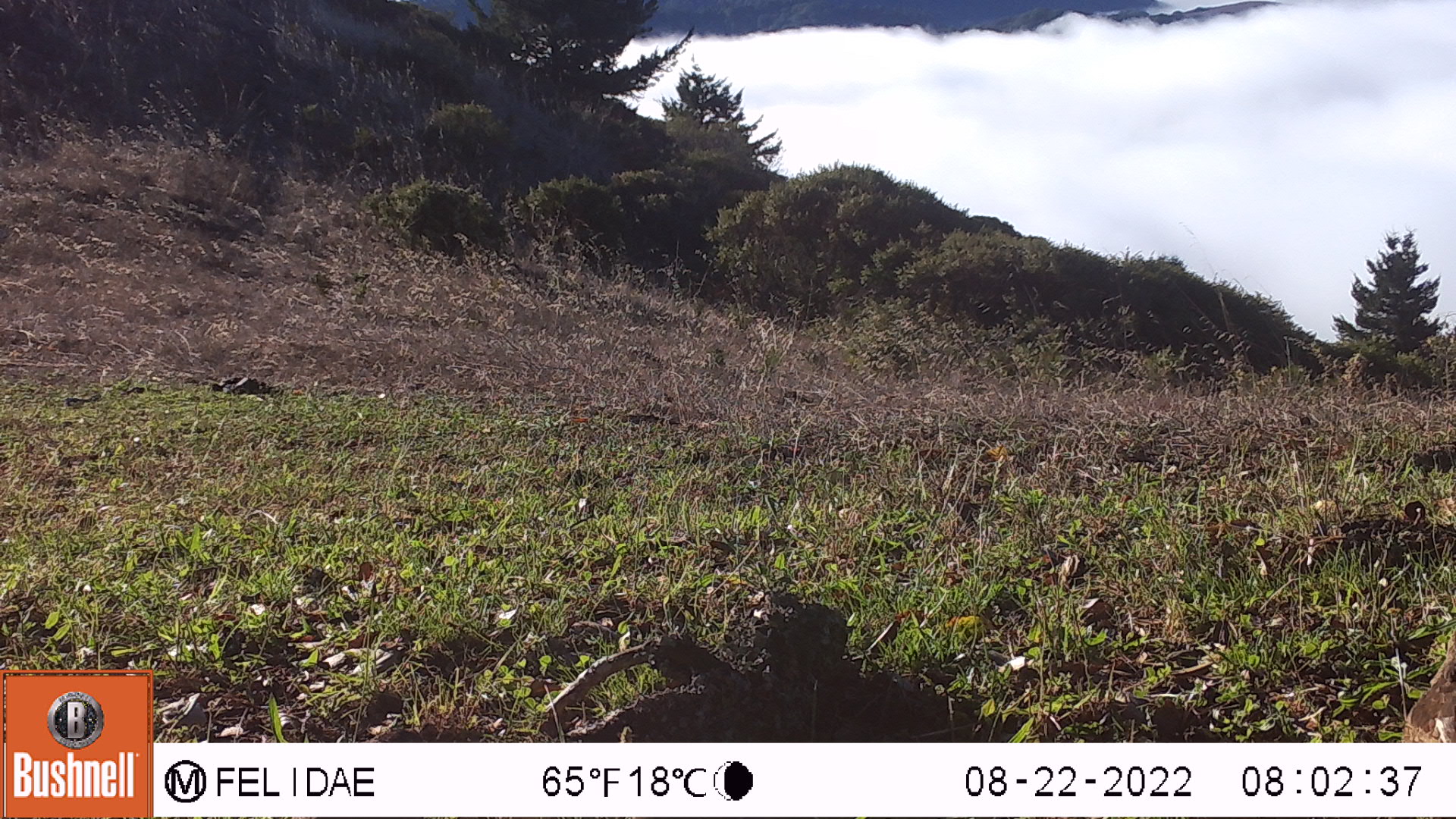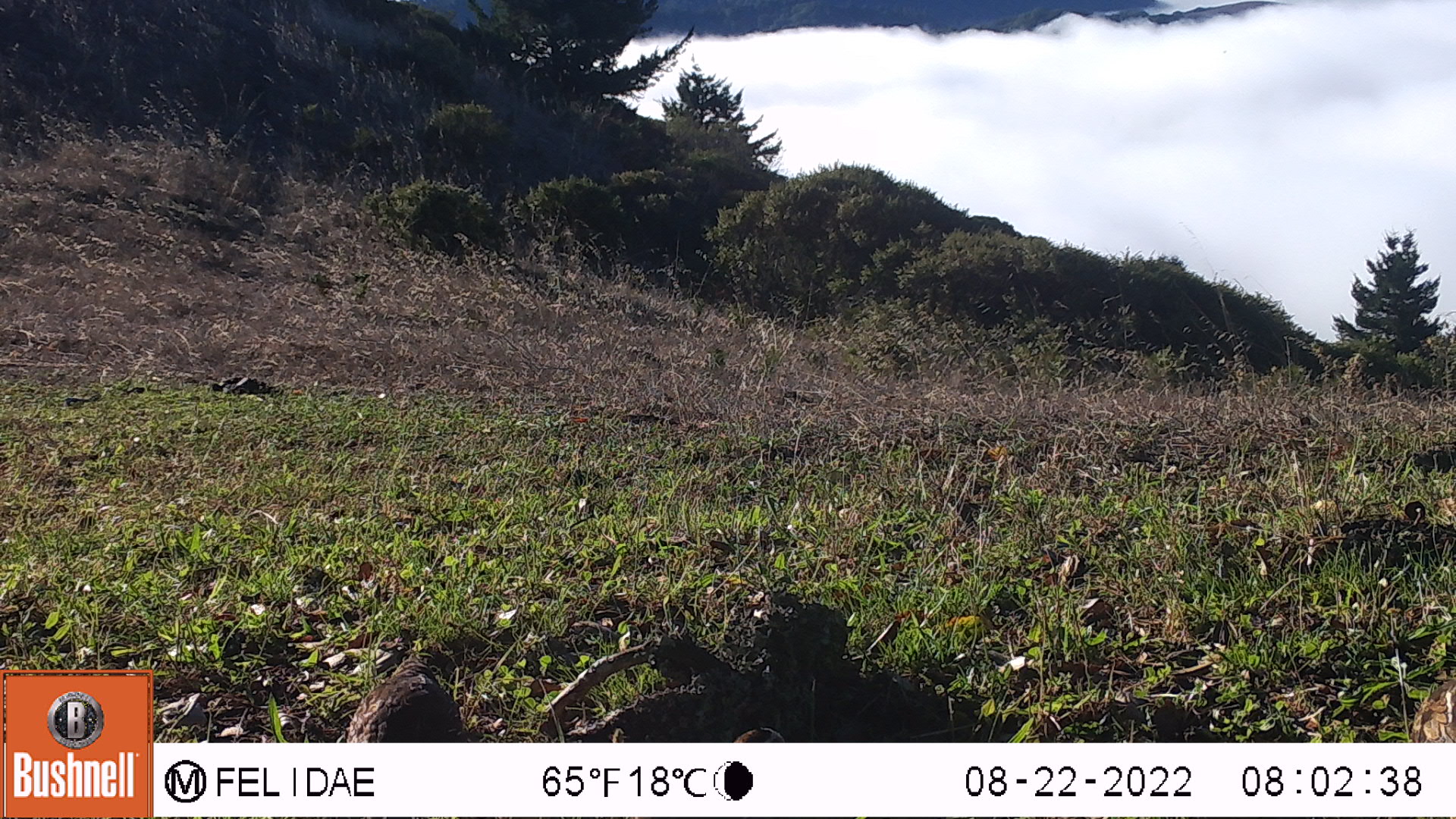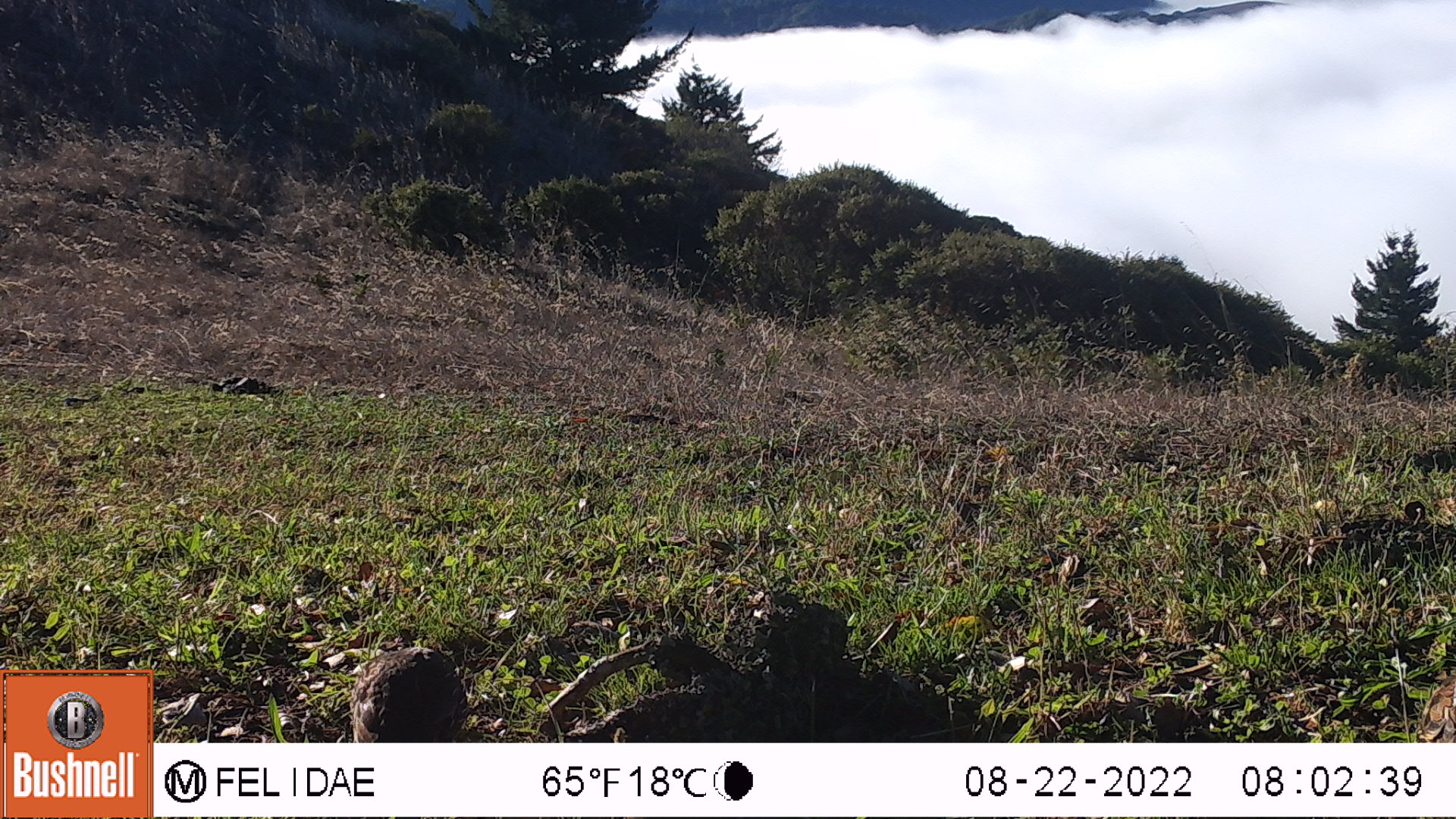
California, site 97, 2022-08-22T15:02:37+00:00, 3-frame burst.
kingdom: Animalia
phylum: Chordata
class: Aves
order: Galliformes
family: Odontophoridae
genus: Callipepla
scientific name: Callipepla californica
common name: california quail